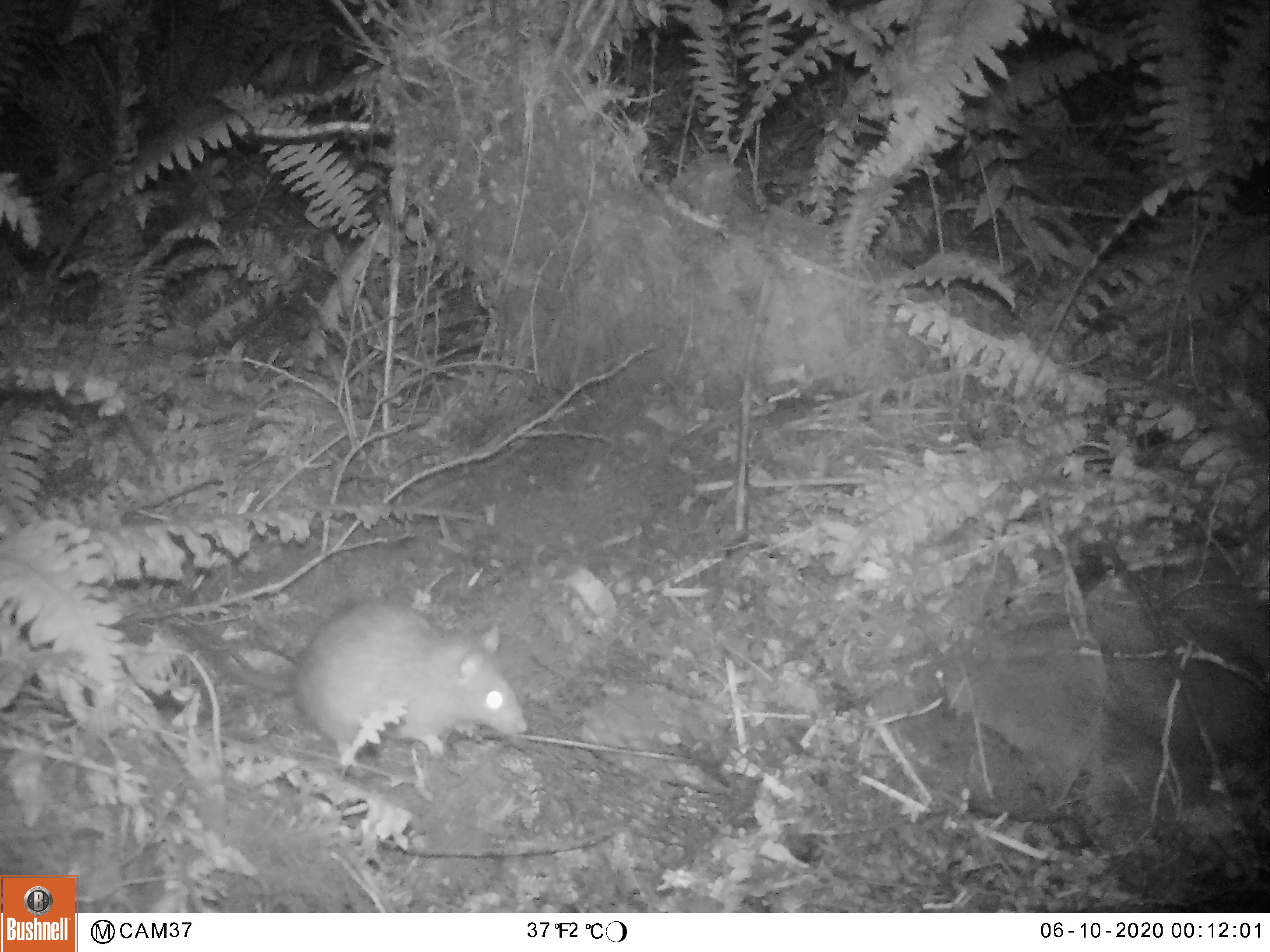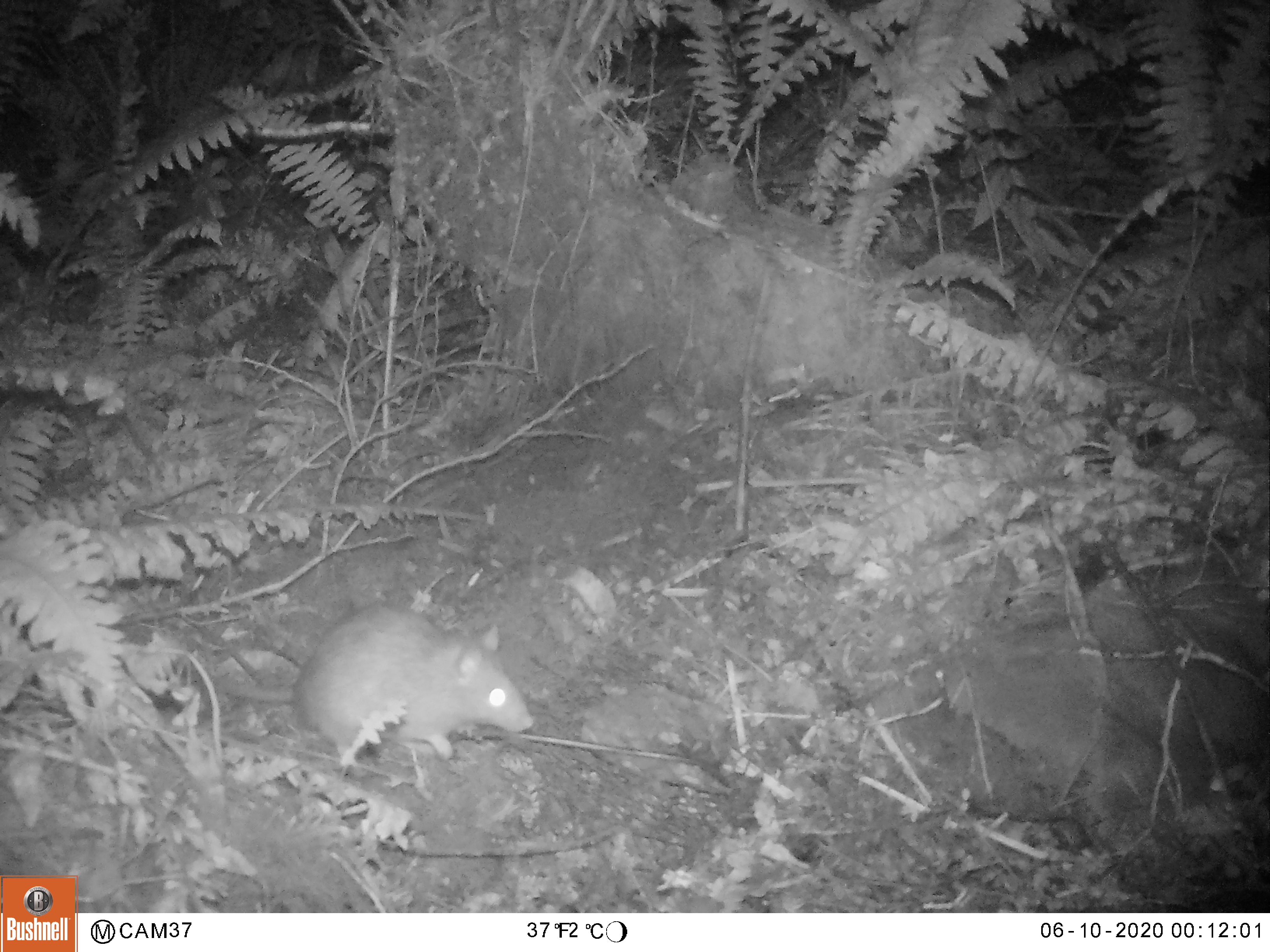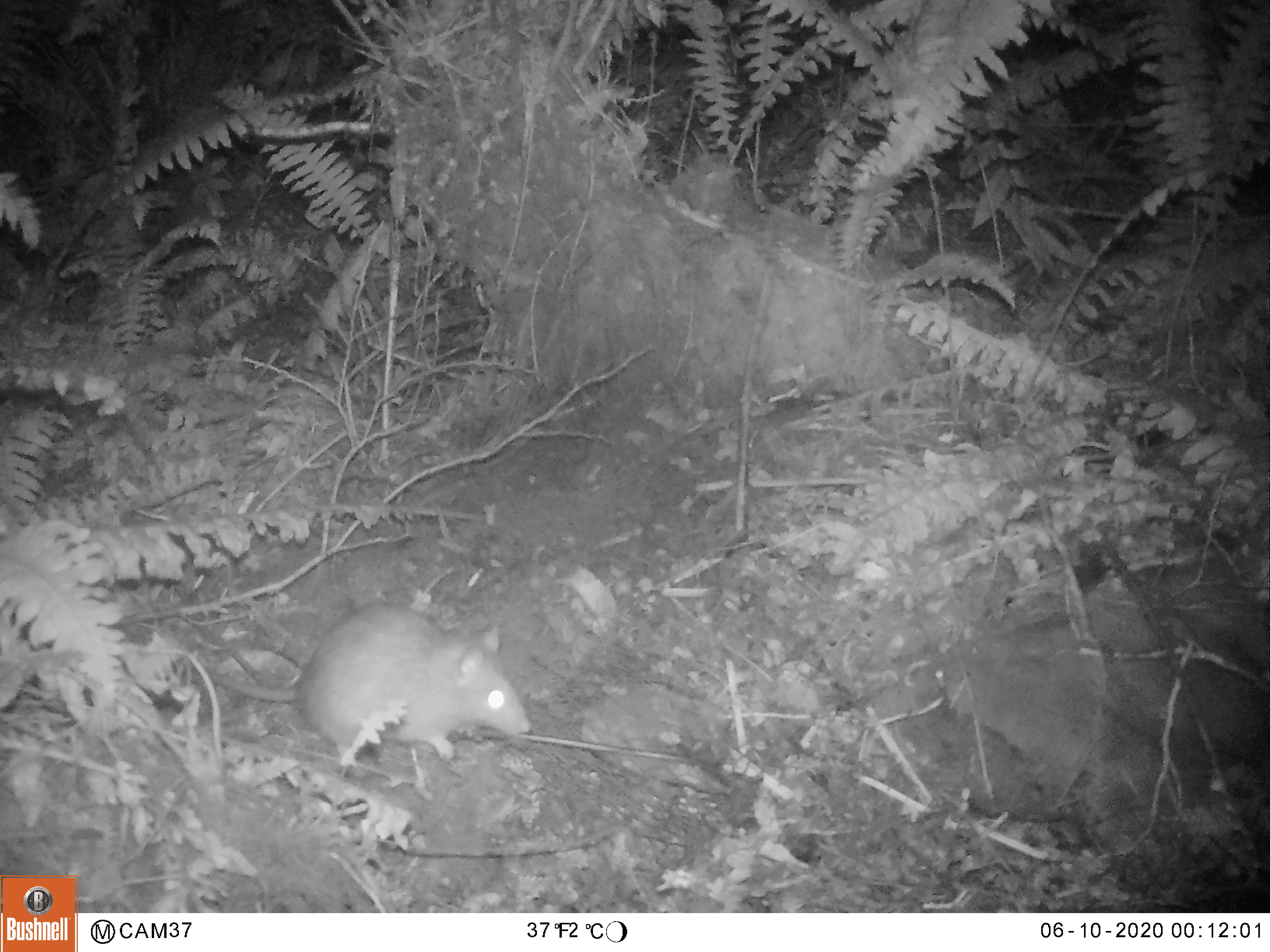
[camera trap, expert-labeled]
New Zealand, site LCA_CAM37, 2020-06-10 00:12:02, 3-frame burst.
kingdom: Animalia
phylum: Chordata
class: Mammalia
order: Rodentia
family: Muridae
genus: Rattus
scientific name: Rattus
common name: rat